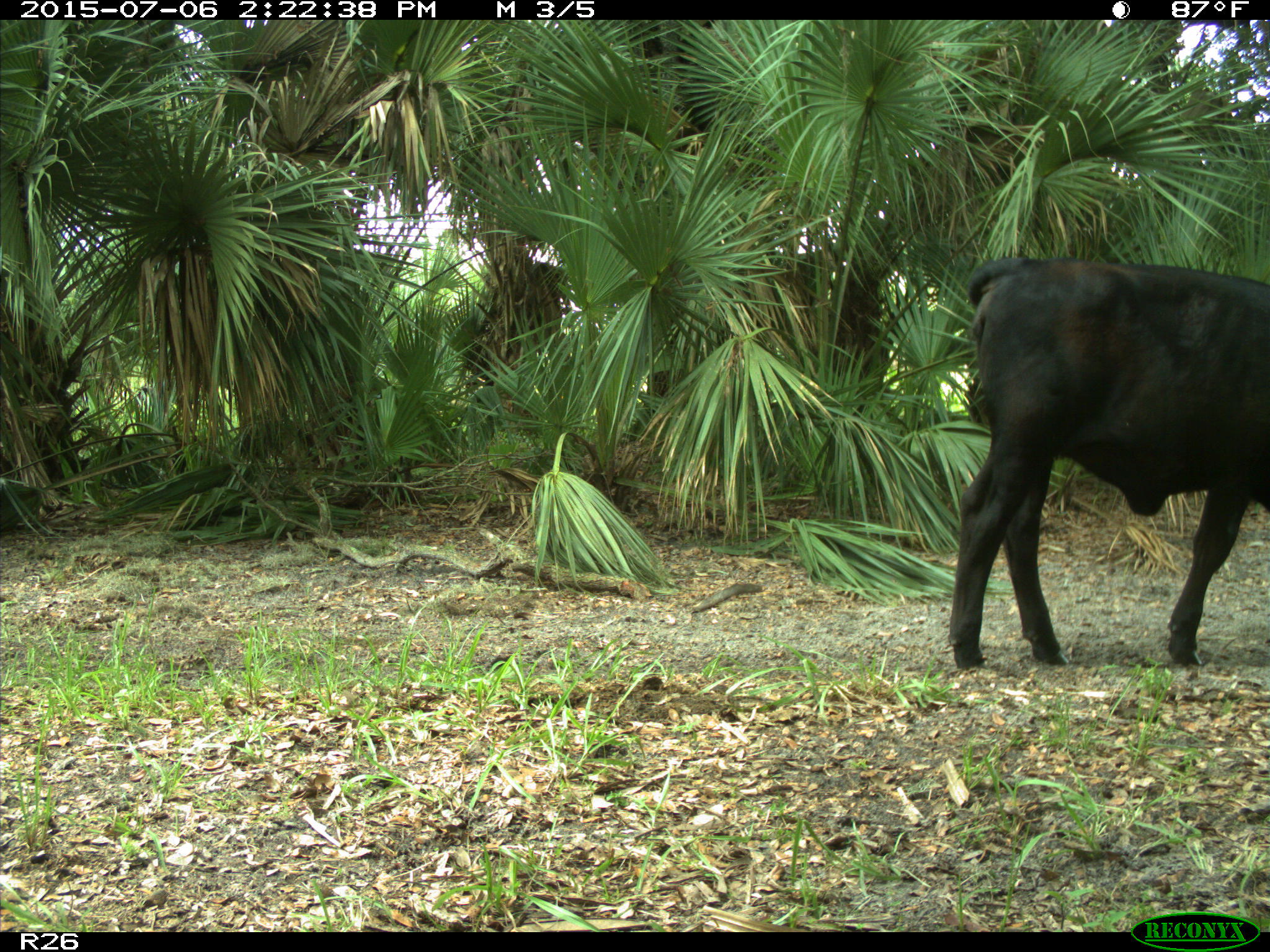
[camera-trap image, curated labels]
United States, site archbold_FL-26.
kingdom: Animalia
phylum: Chordata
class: Mammalia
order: Artiodactyla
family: Bovidae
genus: Bos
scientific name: Bos taurus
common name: domestic cow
Bos taurus (domestic cow).